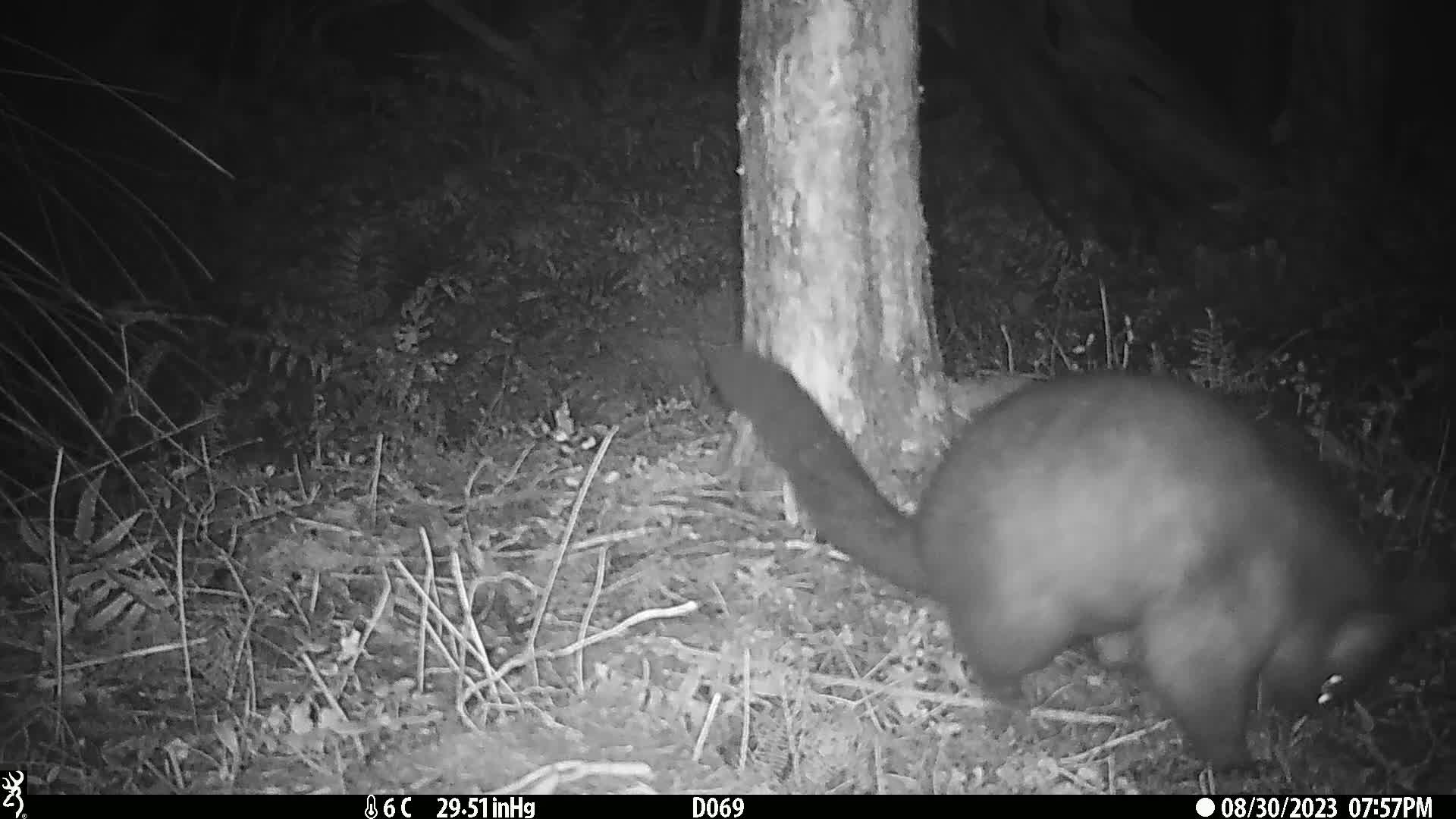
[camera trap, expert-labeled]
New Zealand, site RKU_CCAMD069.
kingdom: Animalia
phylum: Chordata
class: Mammalia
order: Diprotodontia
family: Phalangeridae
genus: Trichosurus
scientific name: Trichosurus vulpecula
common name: common brushtail possum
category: possum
Possum (common brushtail possum) (Trichosurus vulpecula).